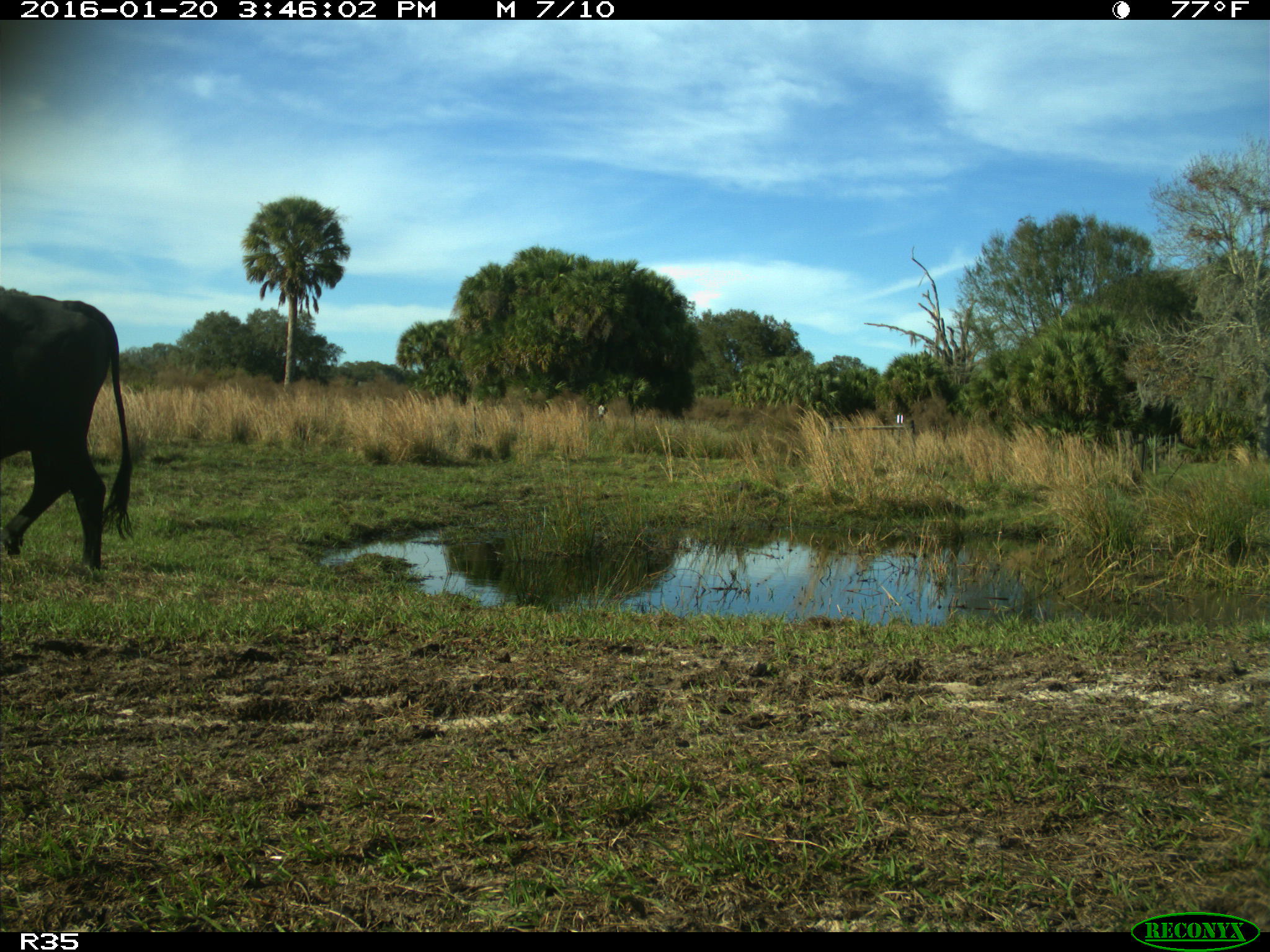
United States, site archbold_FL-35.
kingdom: Animalia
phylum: Chordata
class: Mammalia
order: Artiodactyla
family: Bovidae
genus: Bos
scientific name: Bos taurus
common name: domestic cow